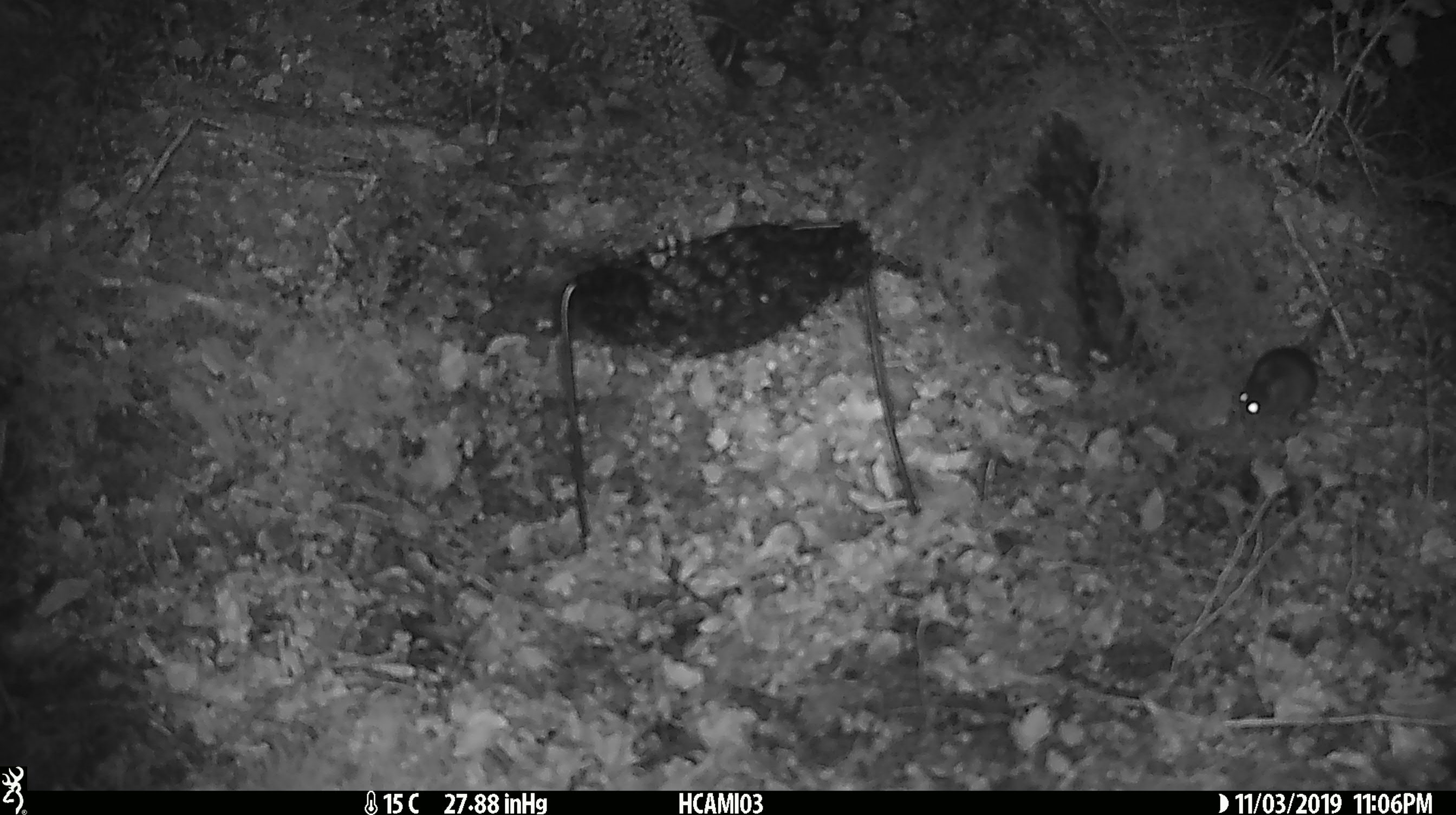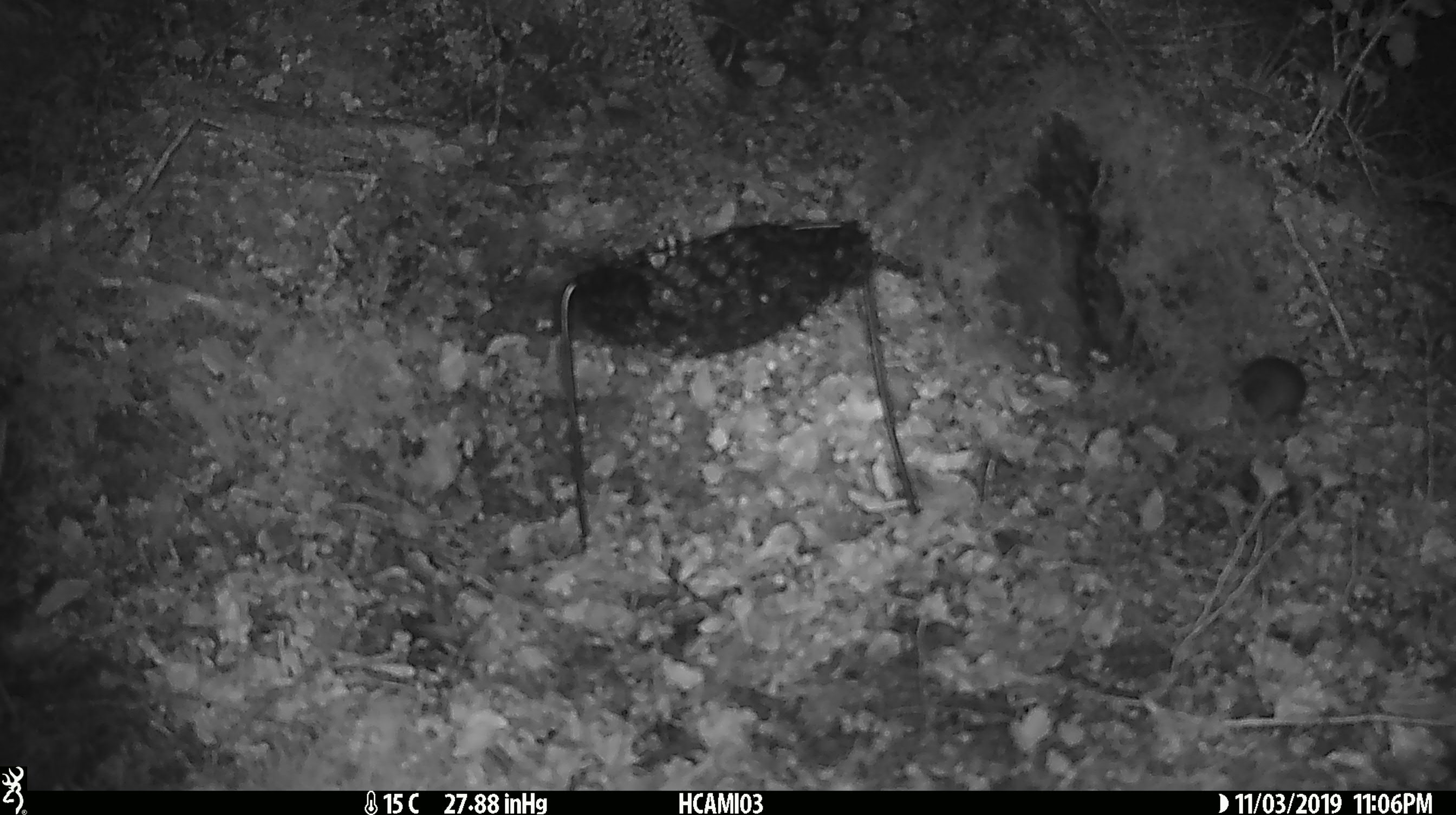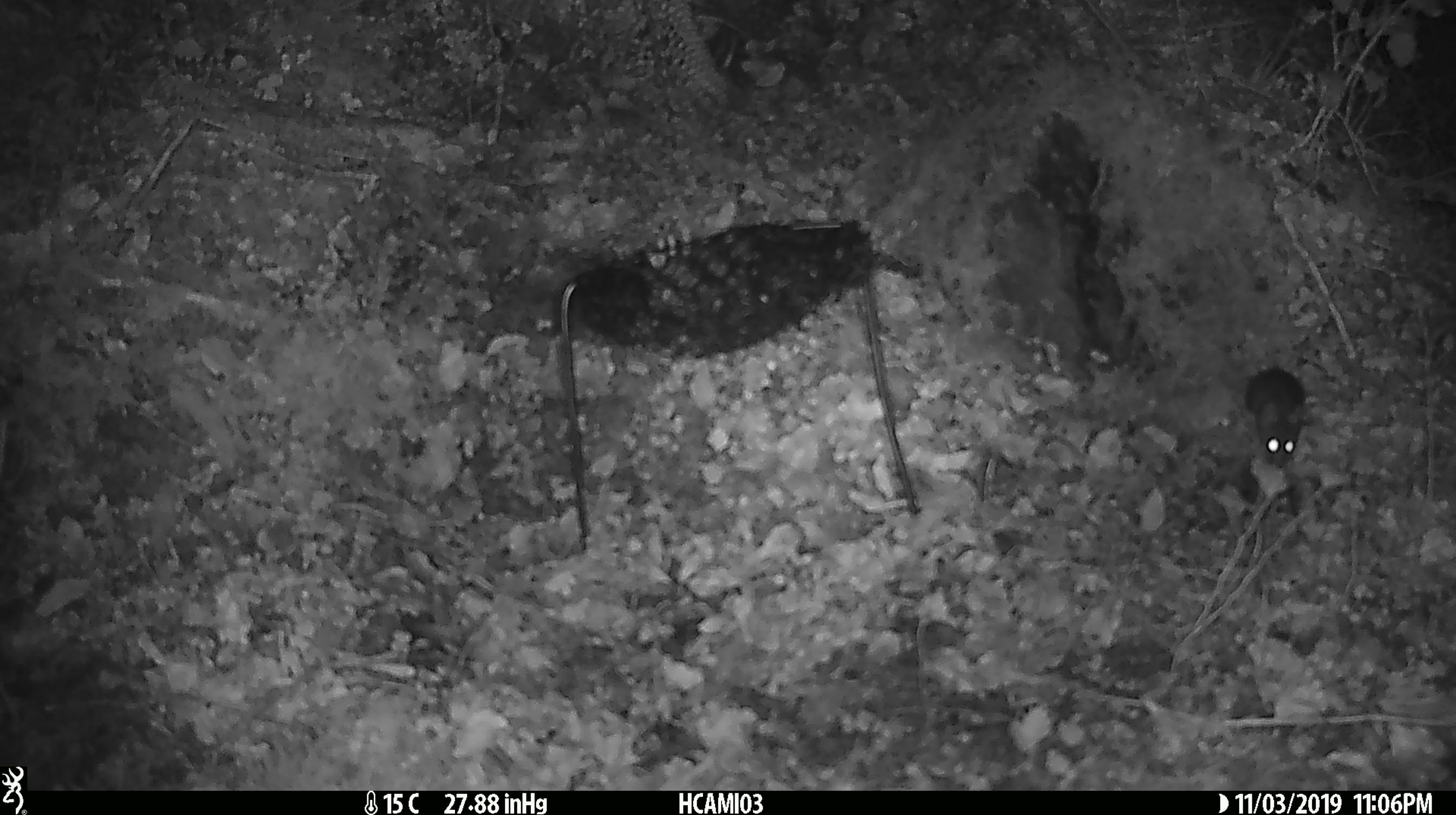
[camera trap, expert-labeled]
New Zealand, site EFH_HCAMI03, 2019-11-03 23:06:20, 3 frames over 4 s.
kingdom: Animalia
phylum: Chordata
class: Mammalia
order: Rodentia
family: Muridae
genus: Mus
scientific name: Mus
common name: mouse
Mouse (Mus).